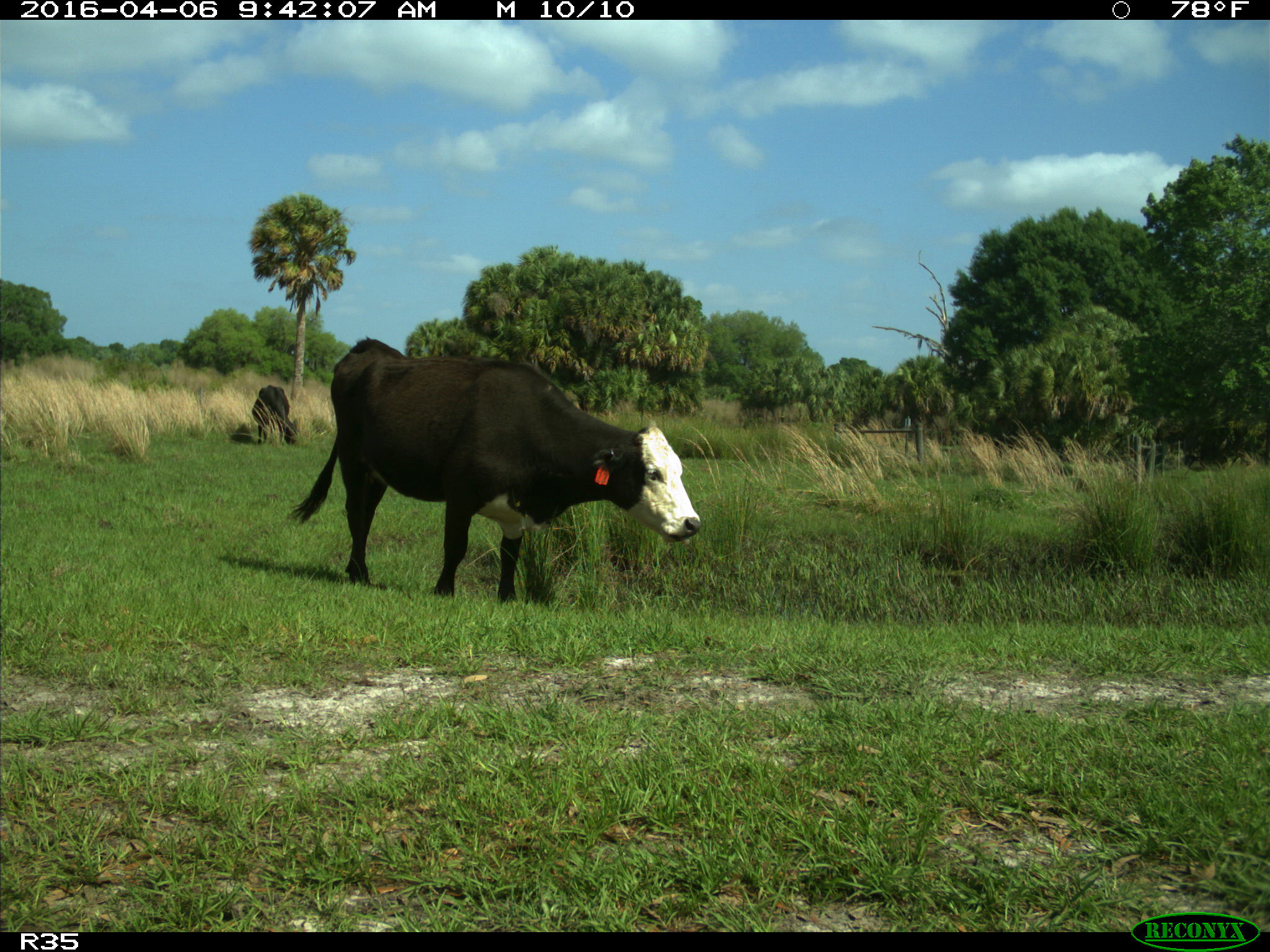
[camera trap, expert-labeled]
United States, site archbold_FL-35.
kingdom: Animalia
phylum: Chordata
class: Mammalia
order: Artiodactyla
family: Bovidae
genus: Bos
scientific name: Bos taurus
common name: domestic cow